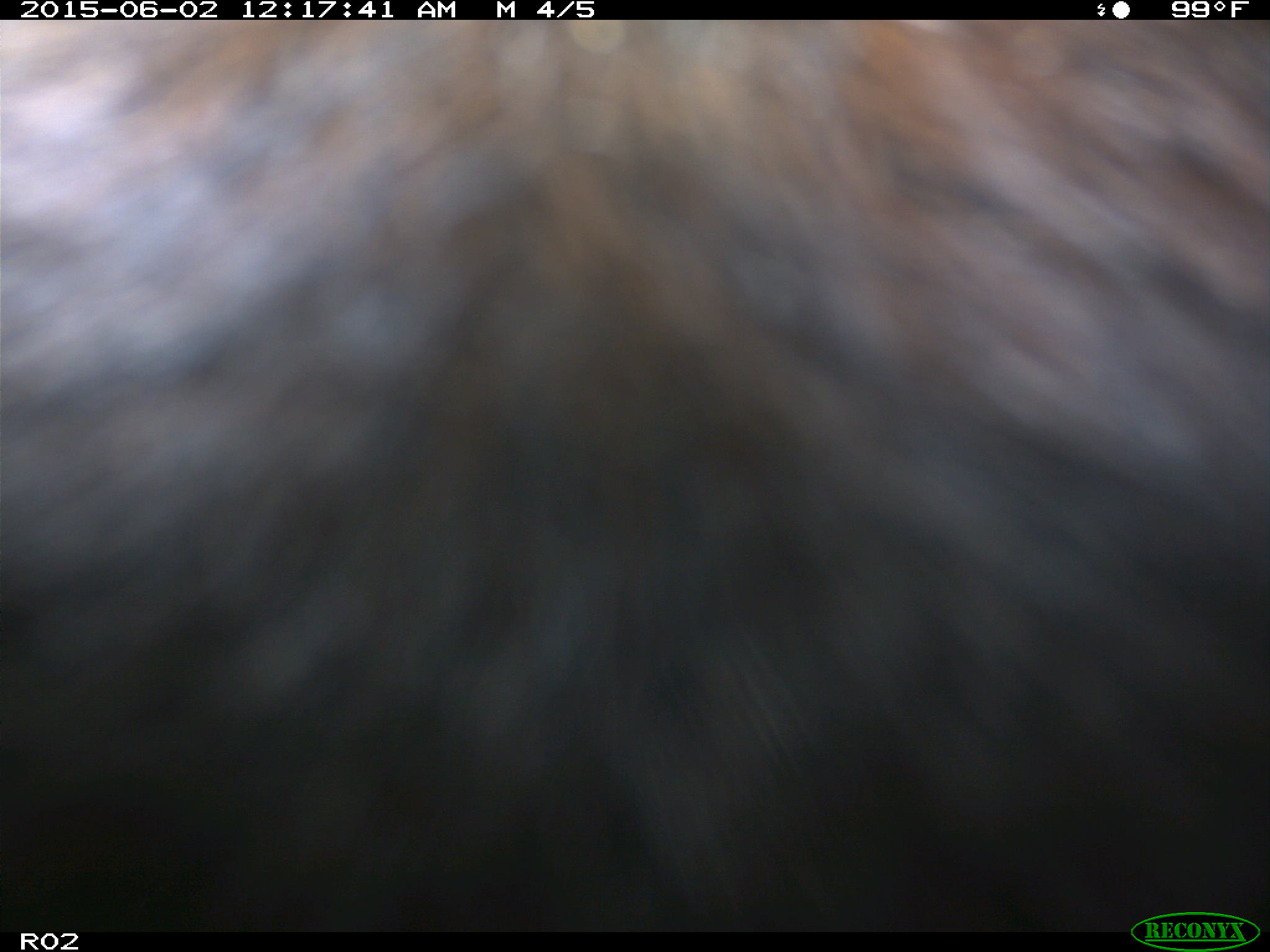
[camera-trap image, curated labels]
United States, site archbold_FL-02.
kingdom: Animalia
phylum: Chordata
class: Mammalia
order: Artiodactyla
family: Bovidae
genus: Bos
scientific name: Bos taurus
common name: domestic cow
Bos taurus (domestic cow).